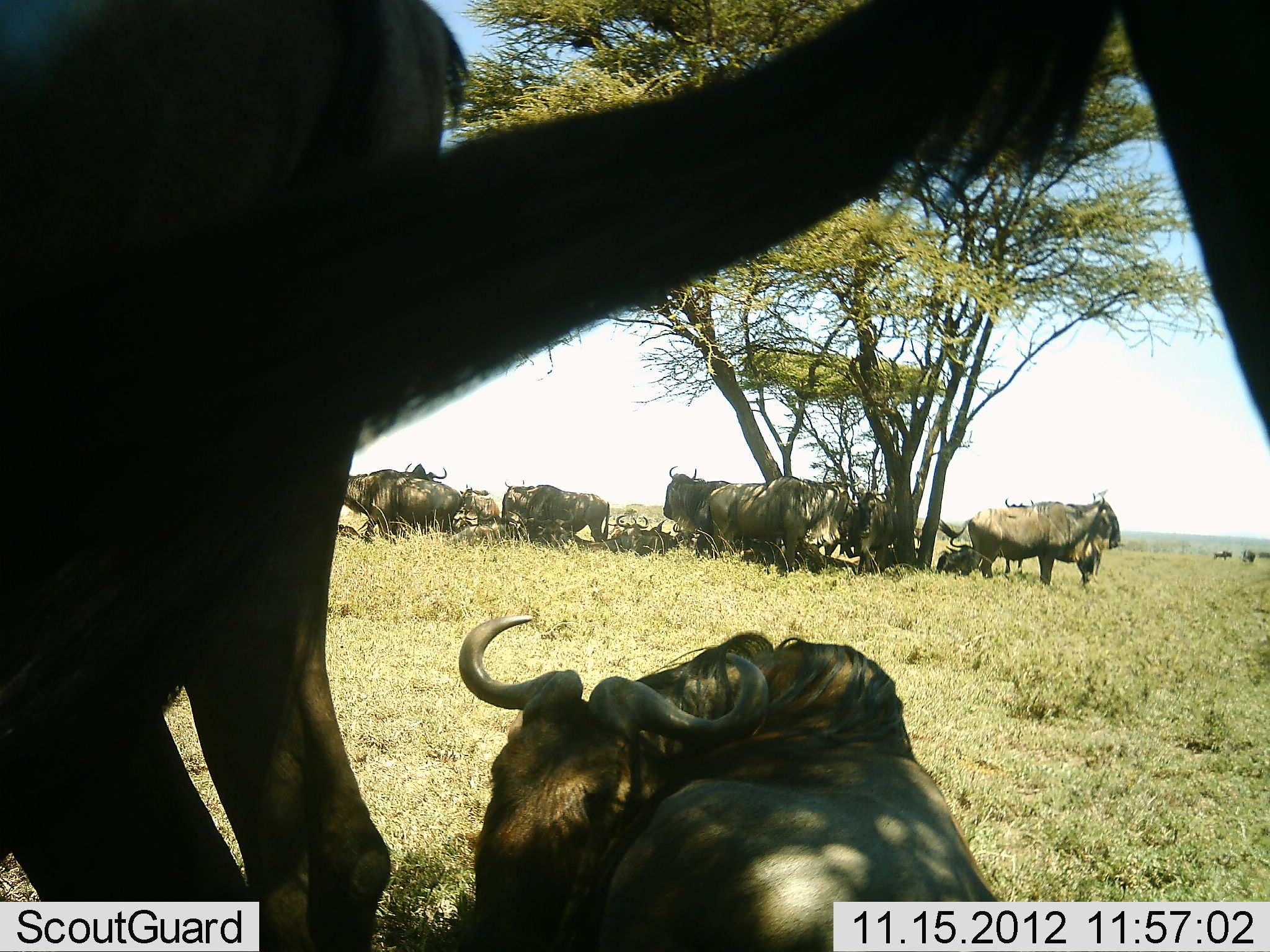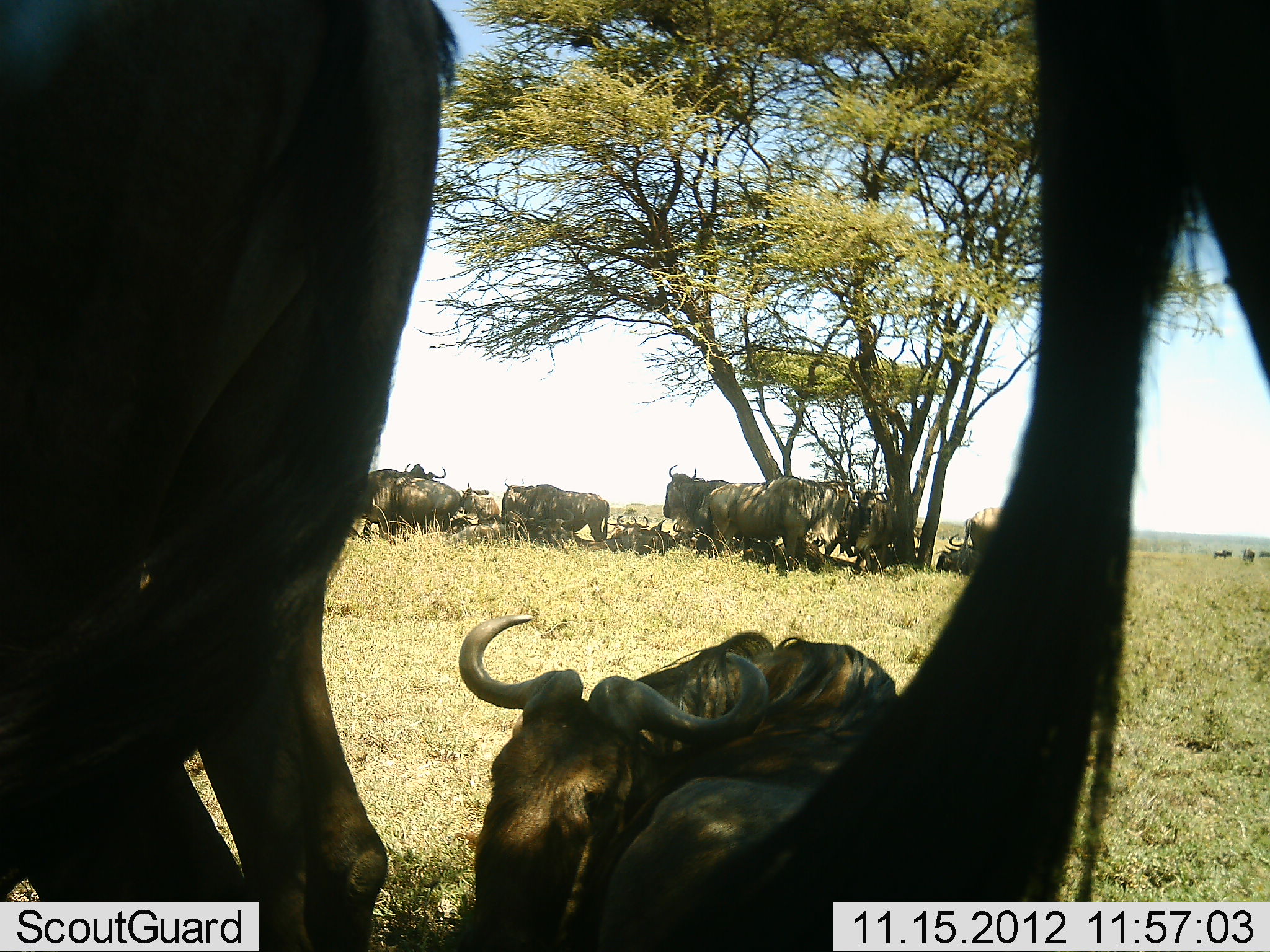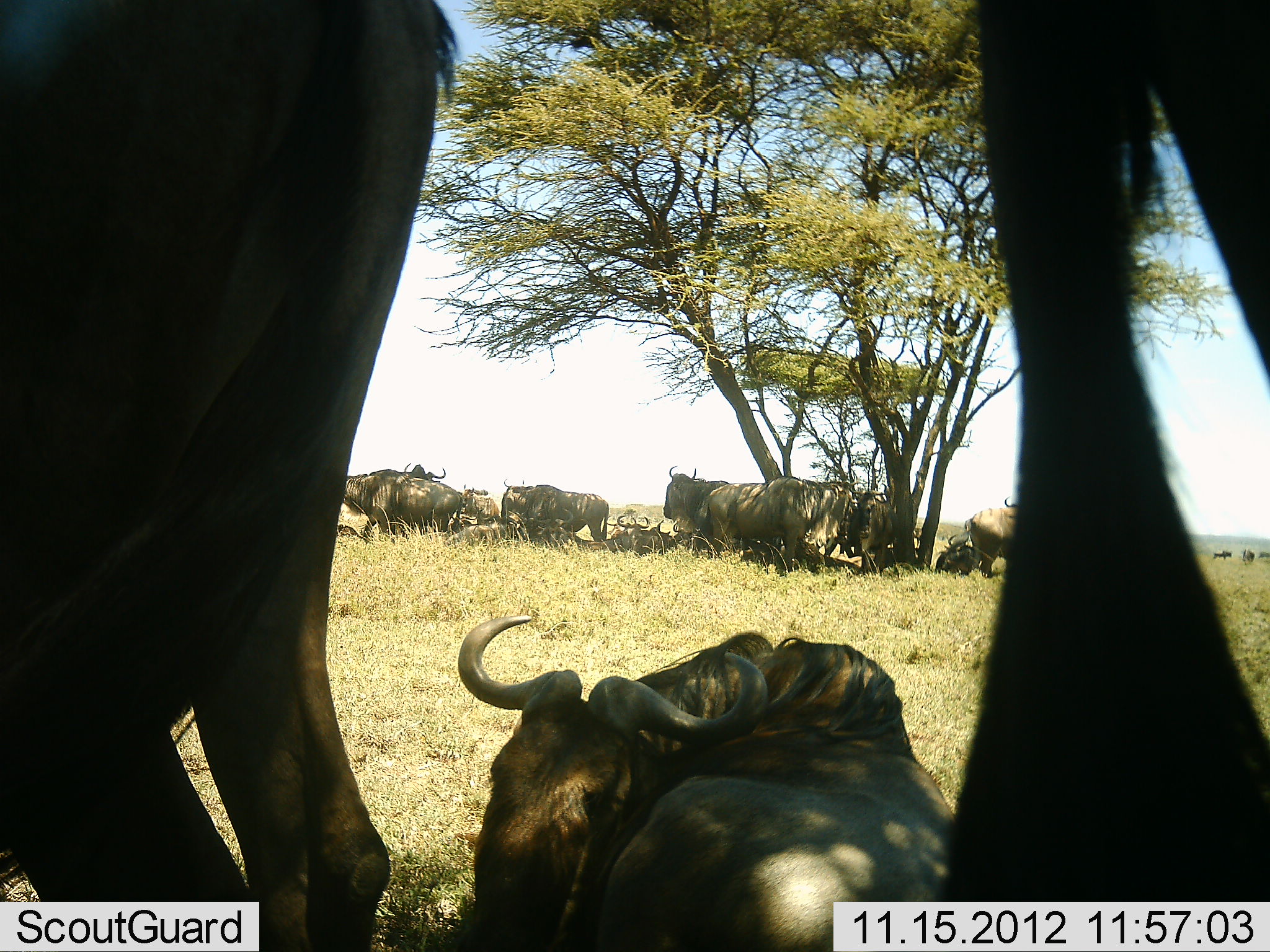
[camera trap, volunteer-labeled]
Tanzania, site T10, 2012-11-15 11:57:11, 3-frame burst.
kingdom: Animalia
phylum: Chordata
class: Mammalia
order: Artiodactyla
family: Bovidae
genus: Connochaetes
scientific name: Connochaetes taurinus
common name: blue wildebeest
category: wildebeest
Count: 11-50.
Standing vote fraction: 90%.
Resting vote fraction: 100%.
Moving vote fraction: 20%.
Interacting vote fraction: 10%.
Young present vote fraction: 0%.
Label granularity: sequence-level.